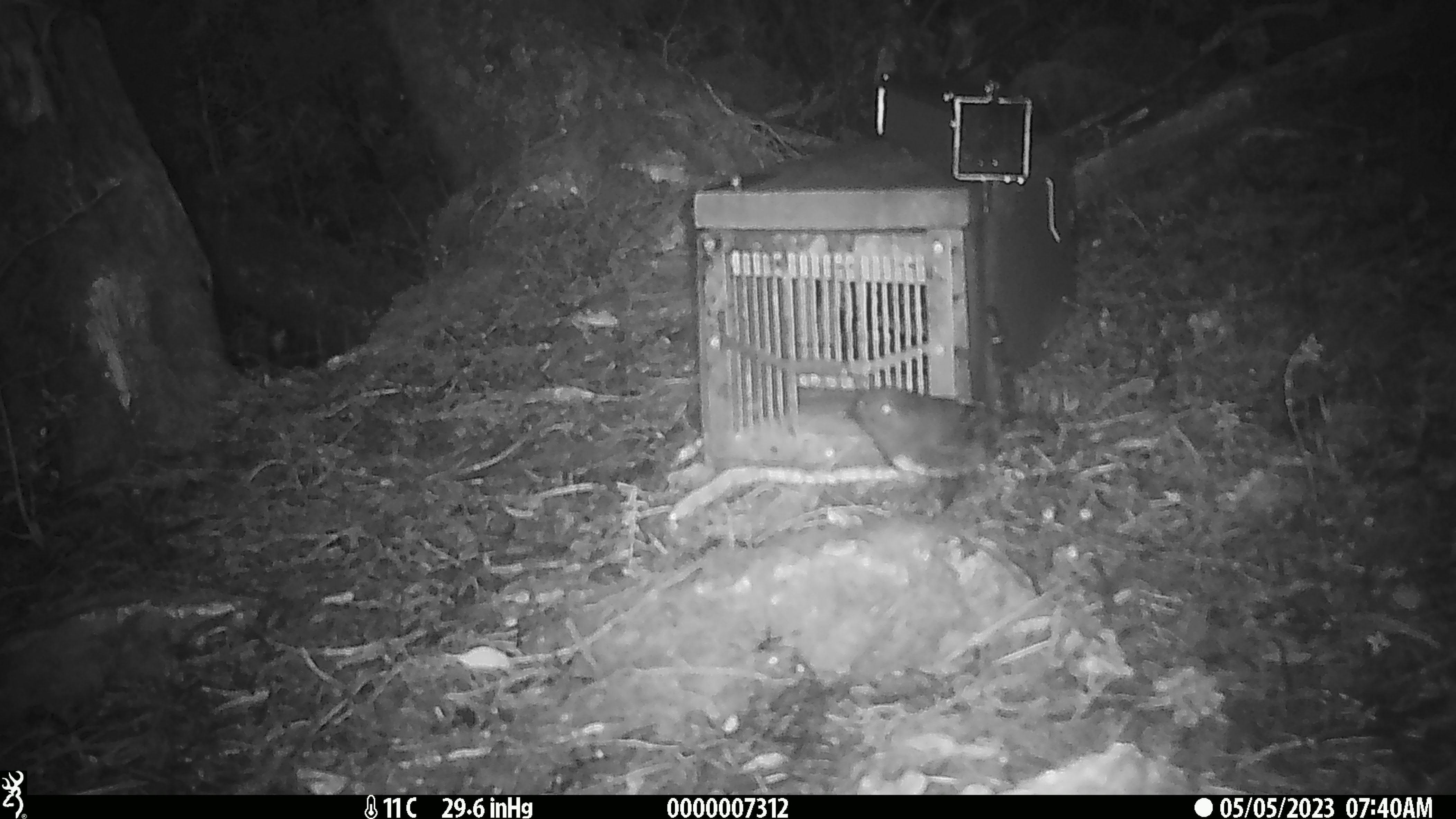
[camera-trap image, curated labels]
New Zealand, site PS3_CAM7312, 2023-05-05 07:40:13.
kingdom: Animalia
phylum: Chordata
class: Aves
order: Passeriformes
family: Petroicidae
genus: Petroica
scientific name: Petroica australis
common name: new zealand robin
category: robin